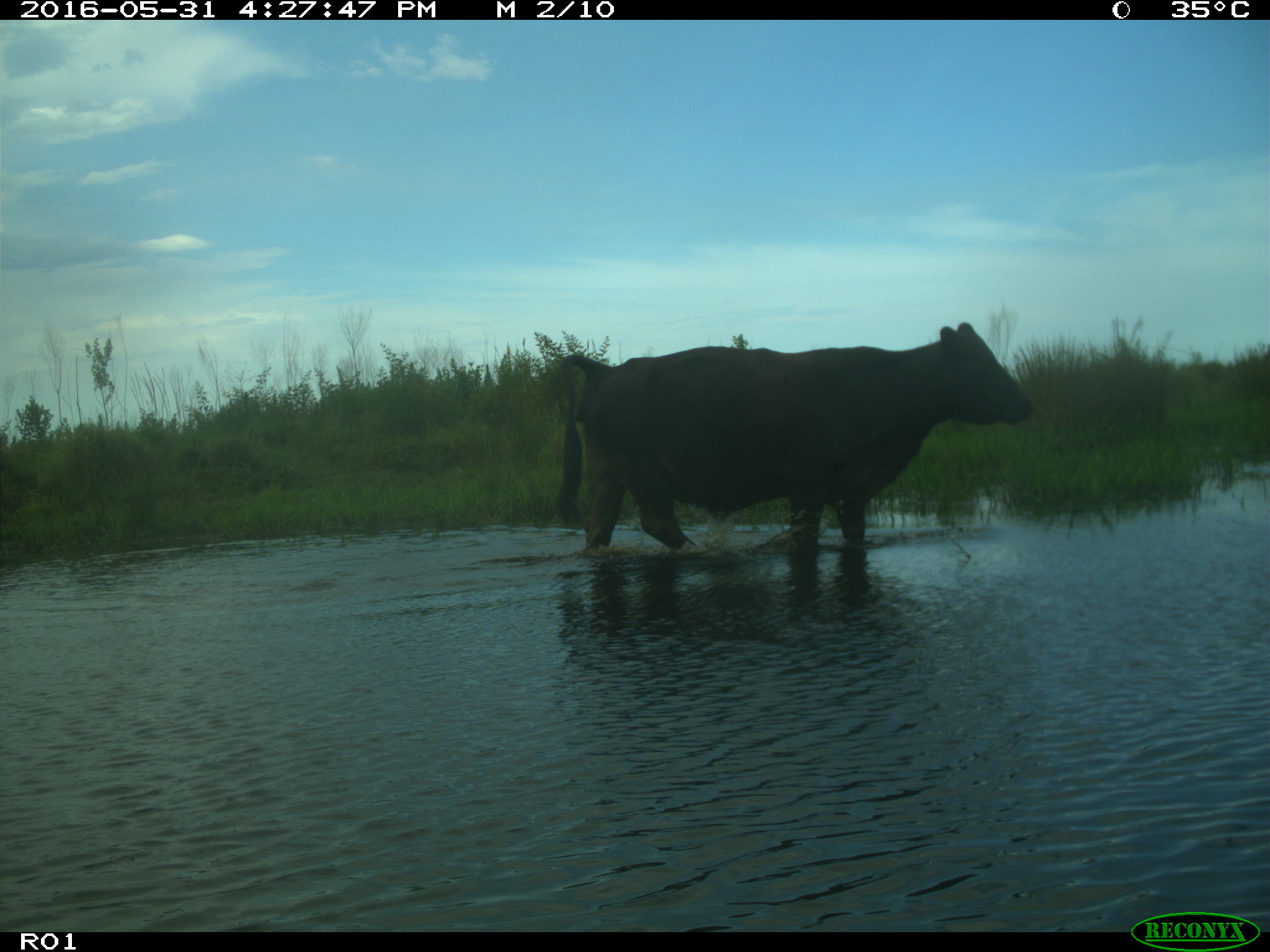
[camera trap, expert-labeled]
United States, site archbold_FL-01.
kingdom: Animalia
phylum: Chordata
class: Mammalia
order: Artiodactyla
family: Bovidae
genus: Bos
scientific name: Bos taurus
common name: domestic cow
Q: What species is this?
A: Bos taurus (domestic cow).